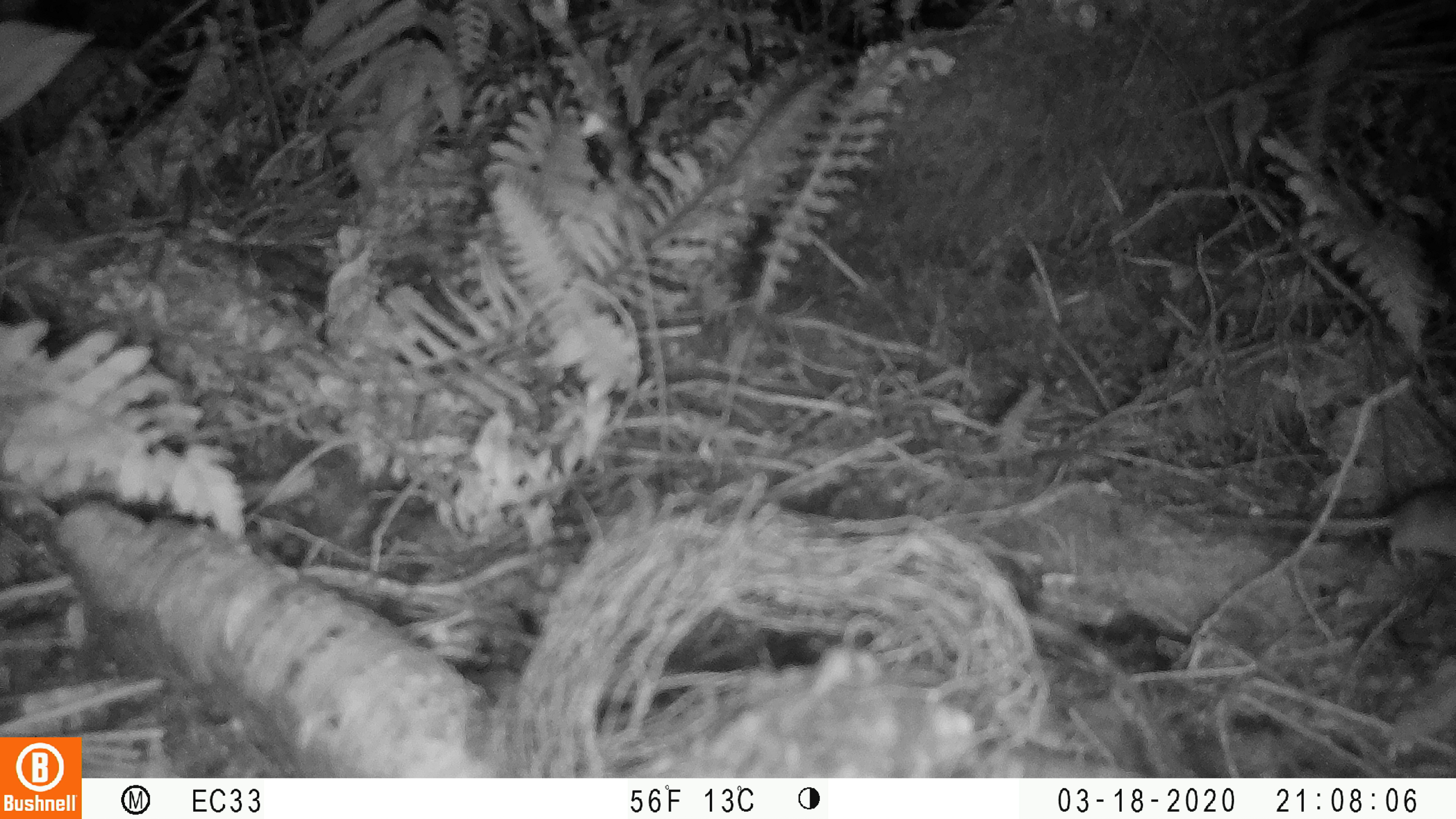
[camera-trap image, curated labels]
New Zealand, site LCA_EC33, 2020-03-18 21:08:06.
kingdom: Animalia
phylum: Chordata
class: Mammalia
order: Rodentia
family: Muridae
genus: Rattus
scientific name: Rattus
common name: rat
Rat (Rattus).